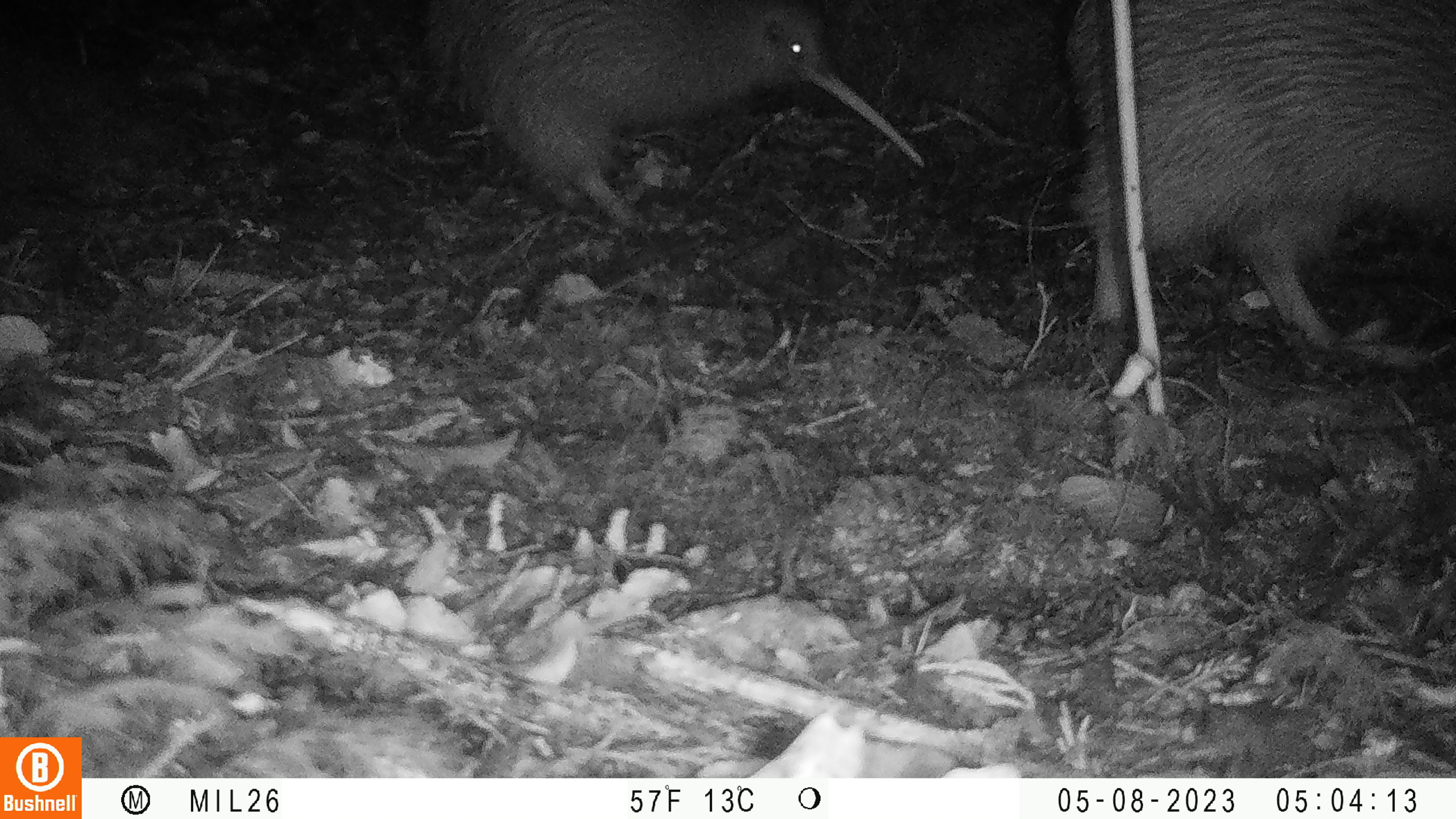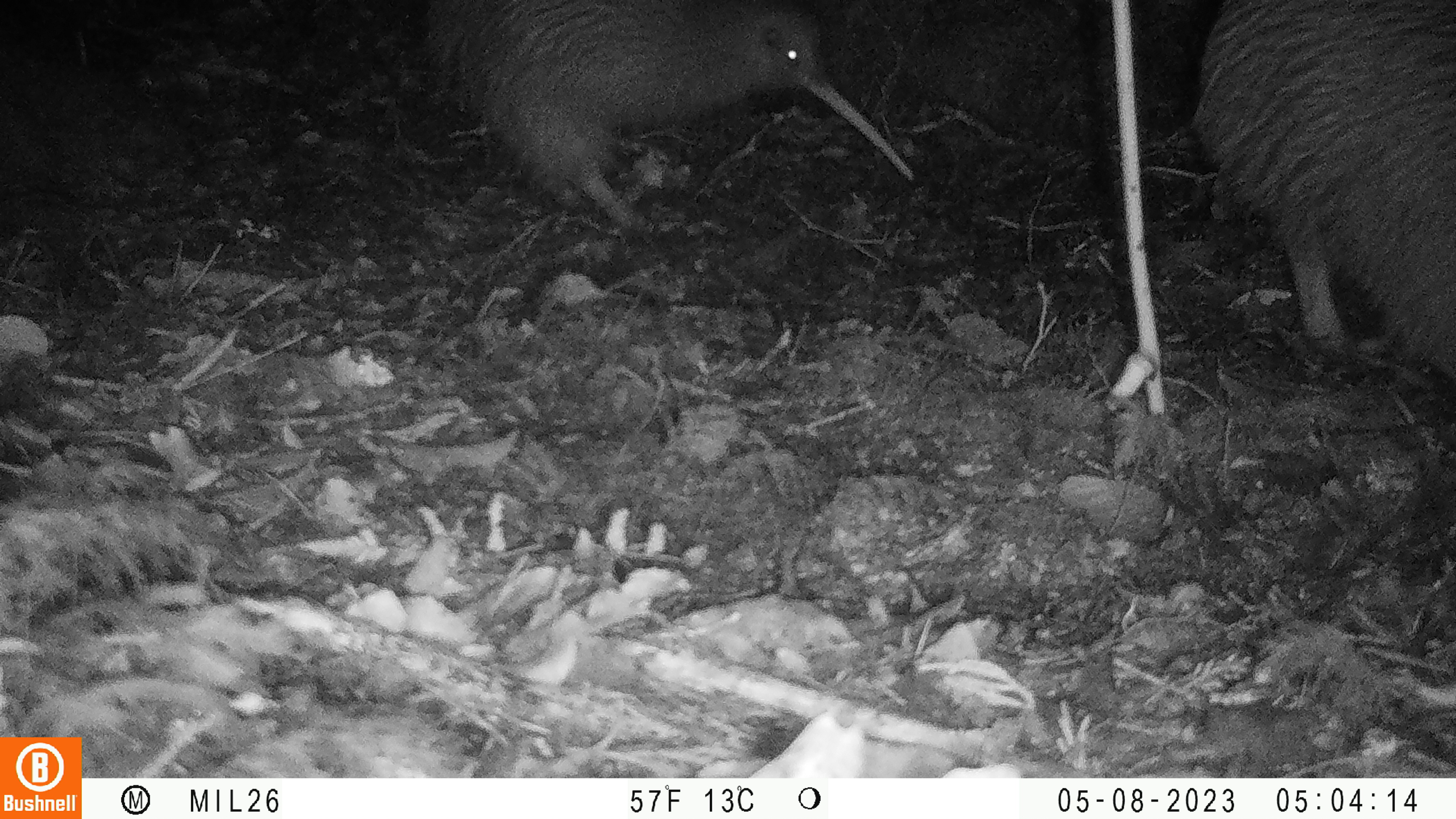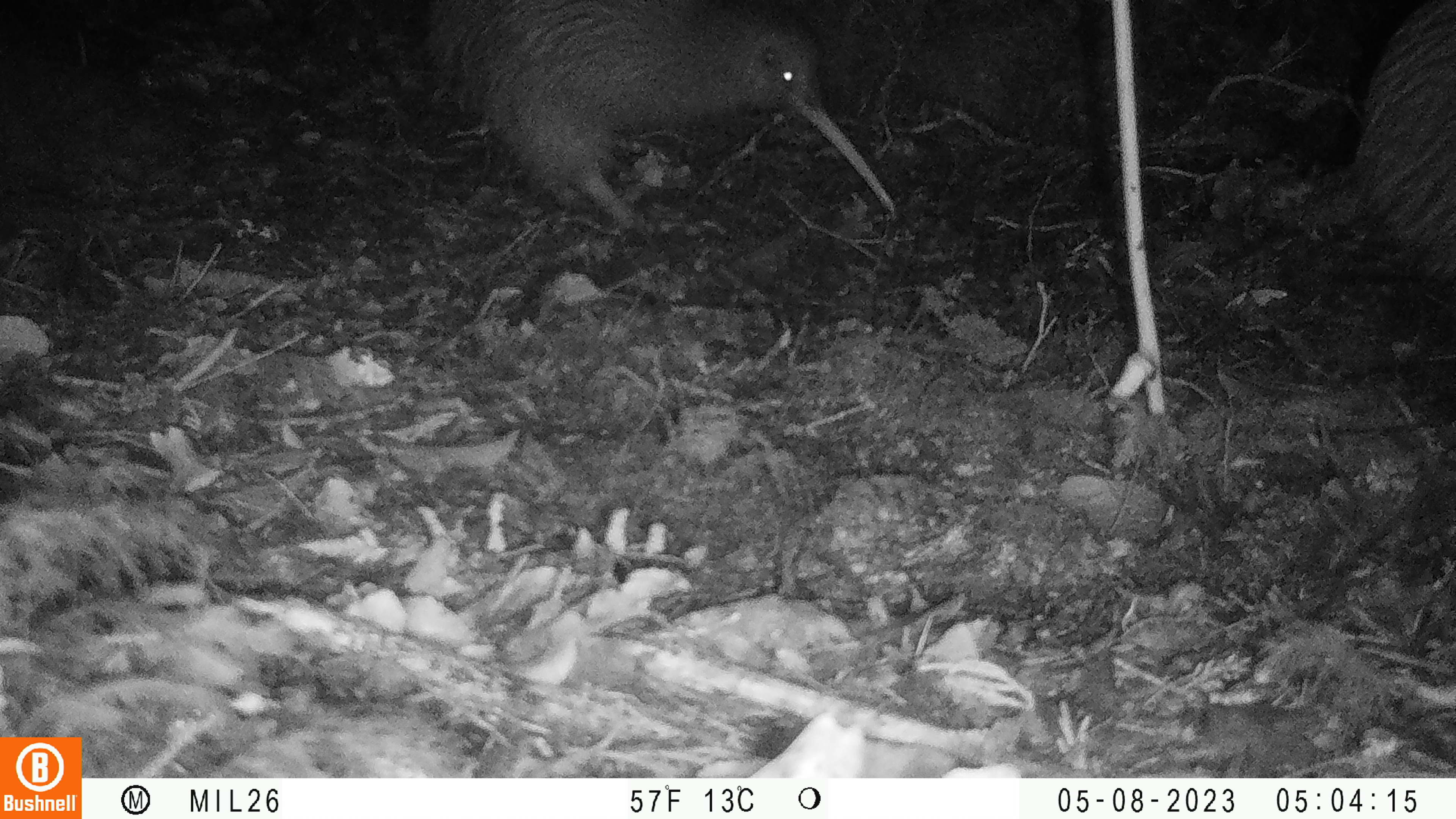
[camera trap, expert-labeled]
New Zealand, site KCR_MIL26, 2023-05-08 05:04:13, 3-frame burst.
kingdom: Animalia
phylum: Chordata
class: Aves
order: Apterygiformes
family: Apterygidae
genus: Apteryx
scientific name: Apteryx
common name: kiwi